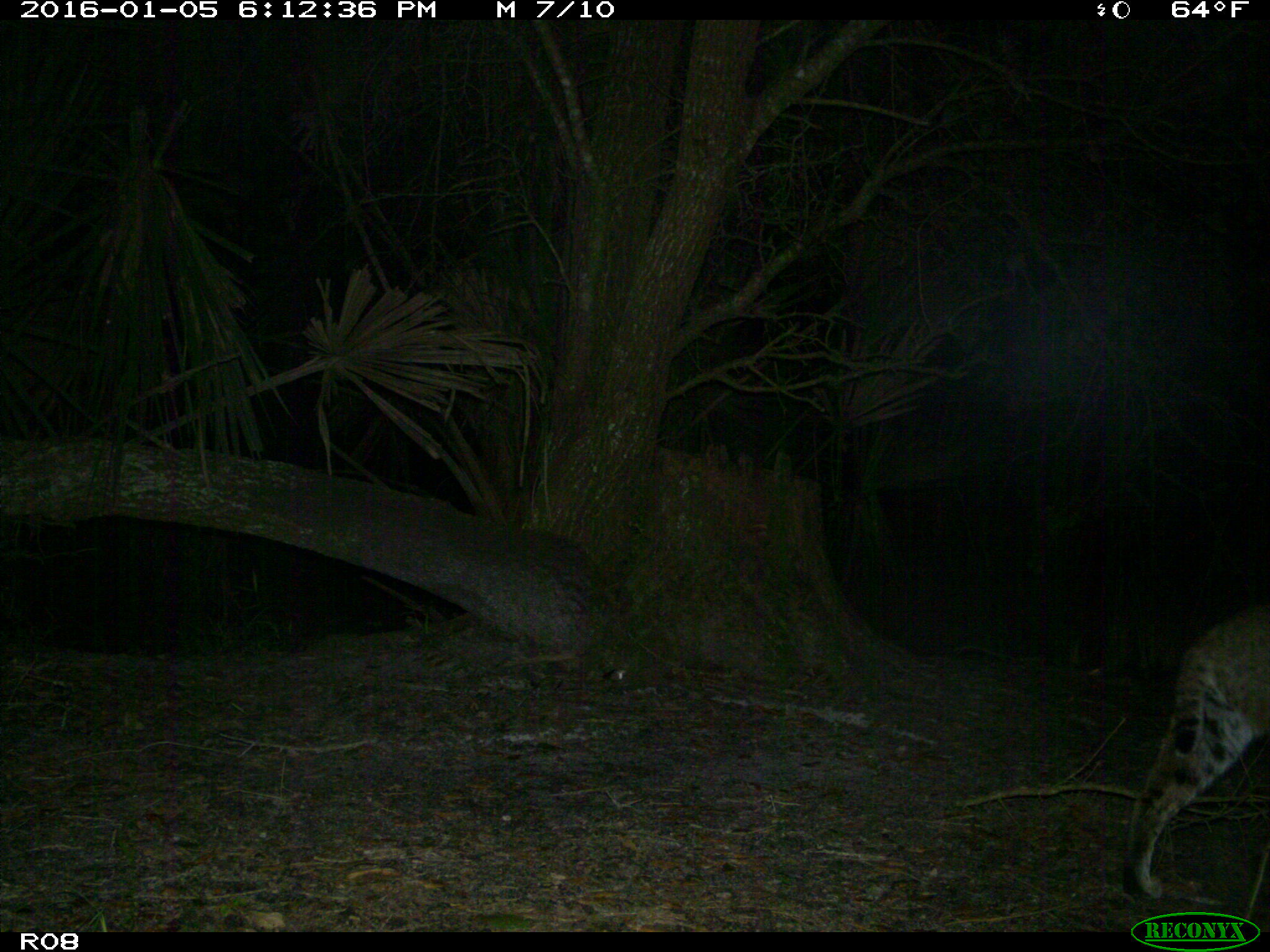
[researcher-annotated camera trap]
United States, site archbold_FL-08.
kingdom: Animalia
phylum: Chordata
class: Mammalia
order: Carnivora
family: Felidae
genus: Lynx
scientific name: Lynx rufus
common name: bobcat